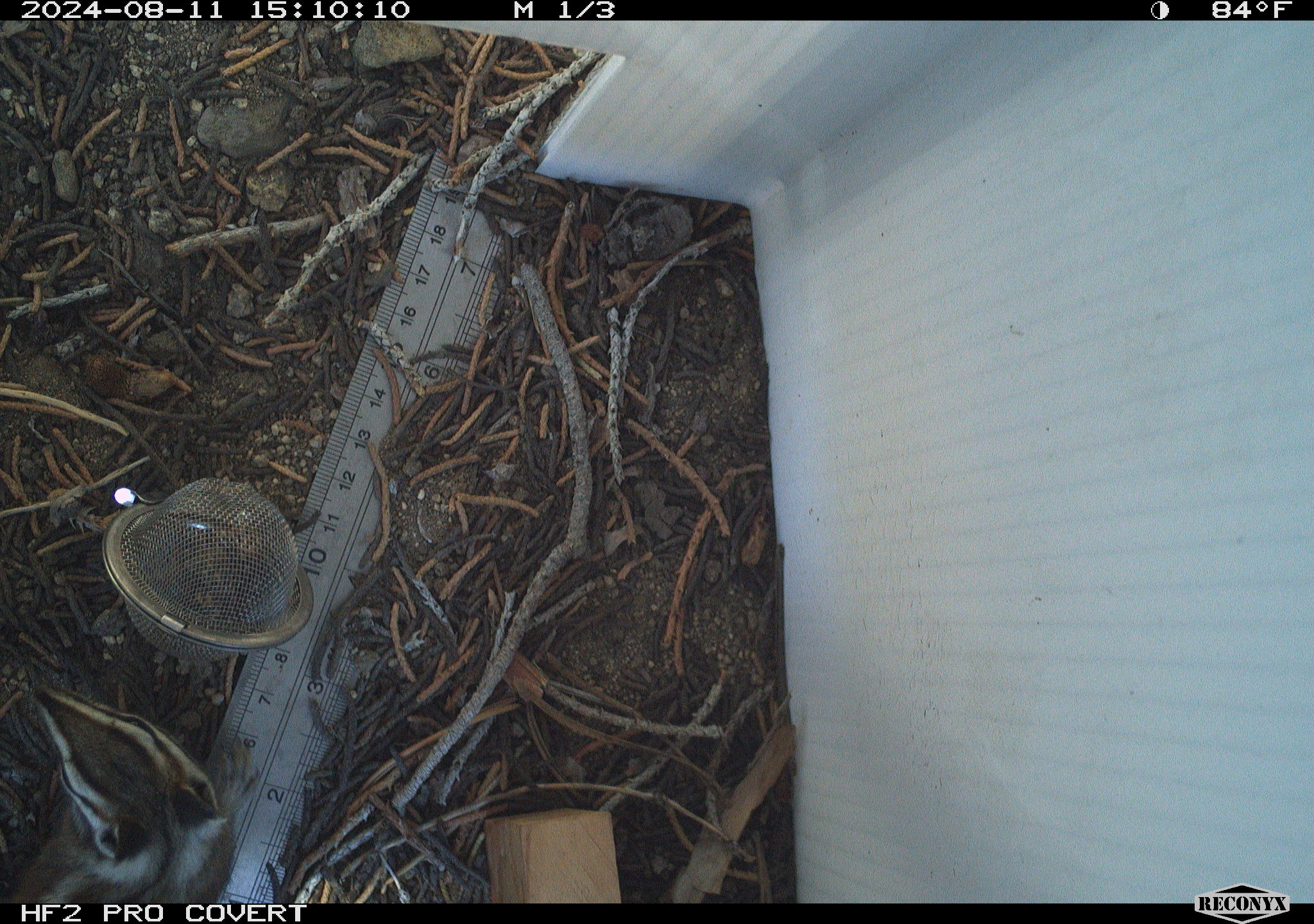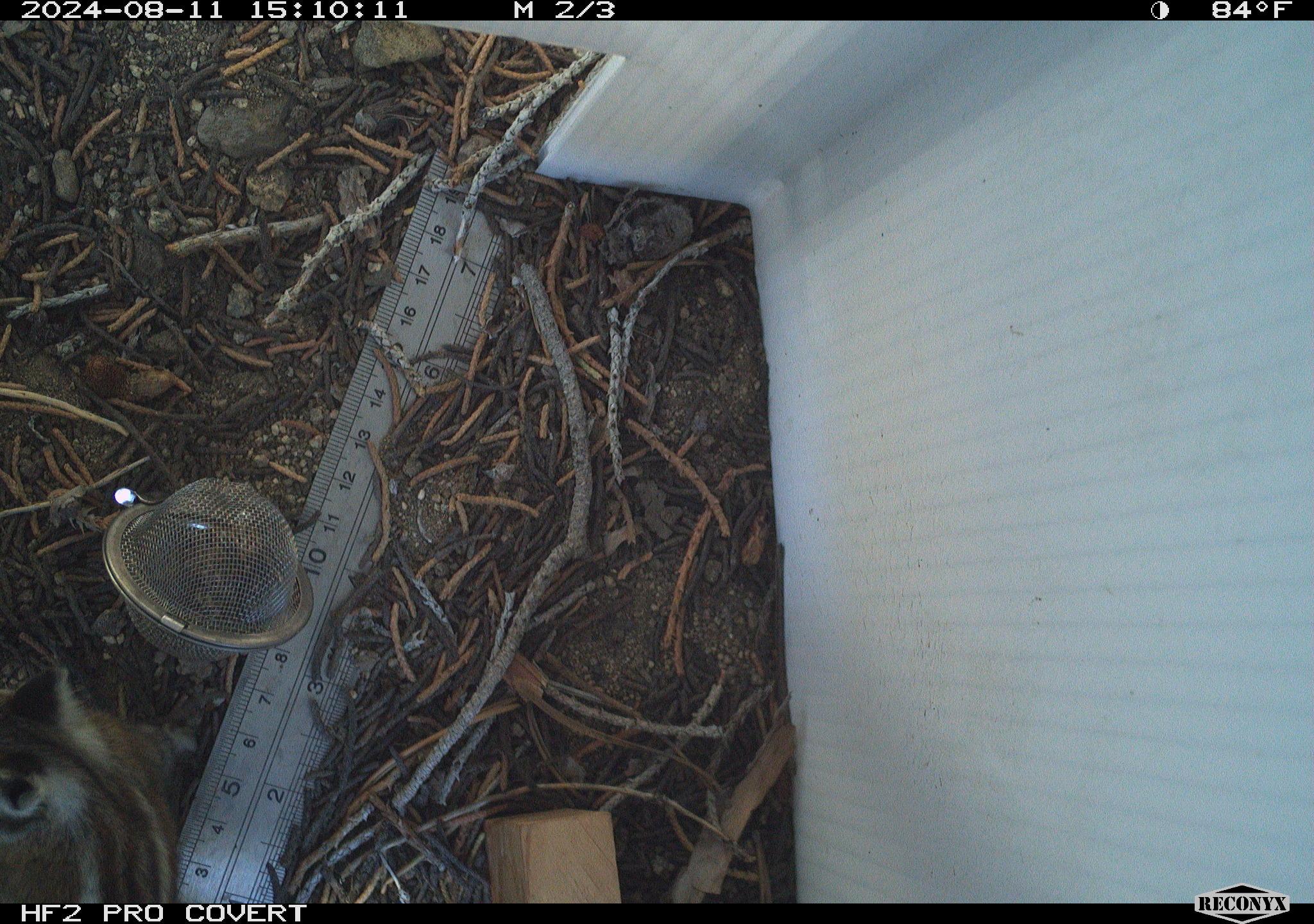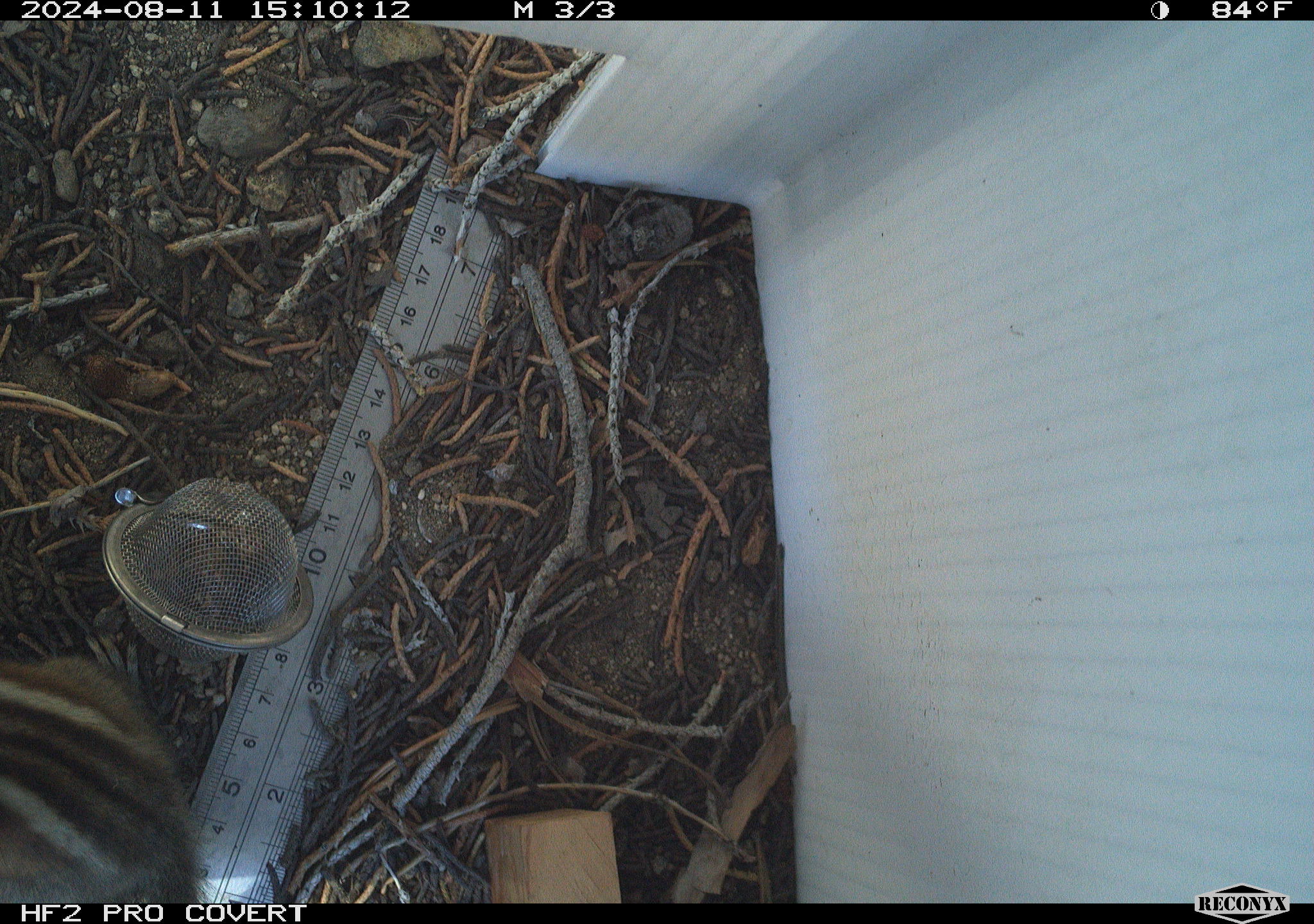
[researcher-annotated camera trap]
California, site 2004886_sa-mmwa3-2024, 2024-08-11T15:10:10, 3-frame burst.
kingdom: Animalia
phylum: Chordata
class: Mammalia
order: Rodentia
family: Sciuridae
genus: Neotamias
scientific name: Neotamias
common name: western chipmunks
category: neotamias species